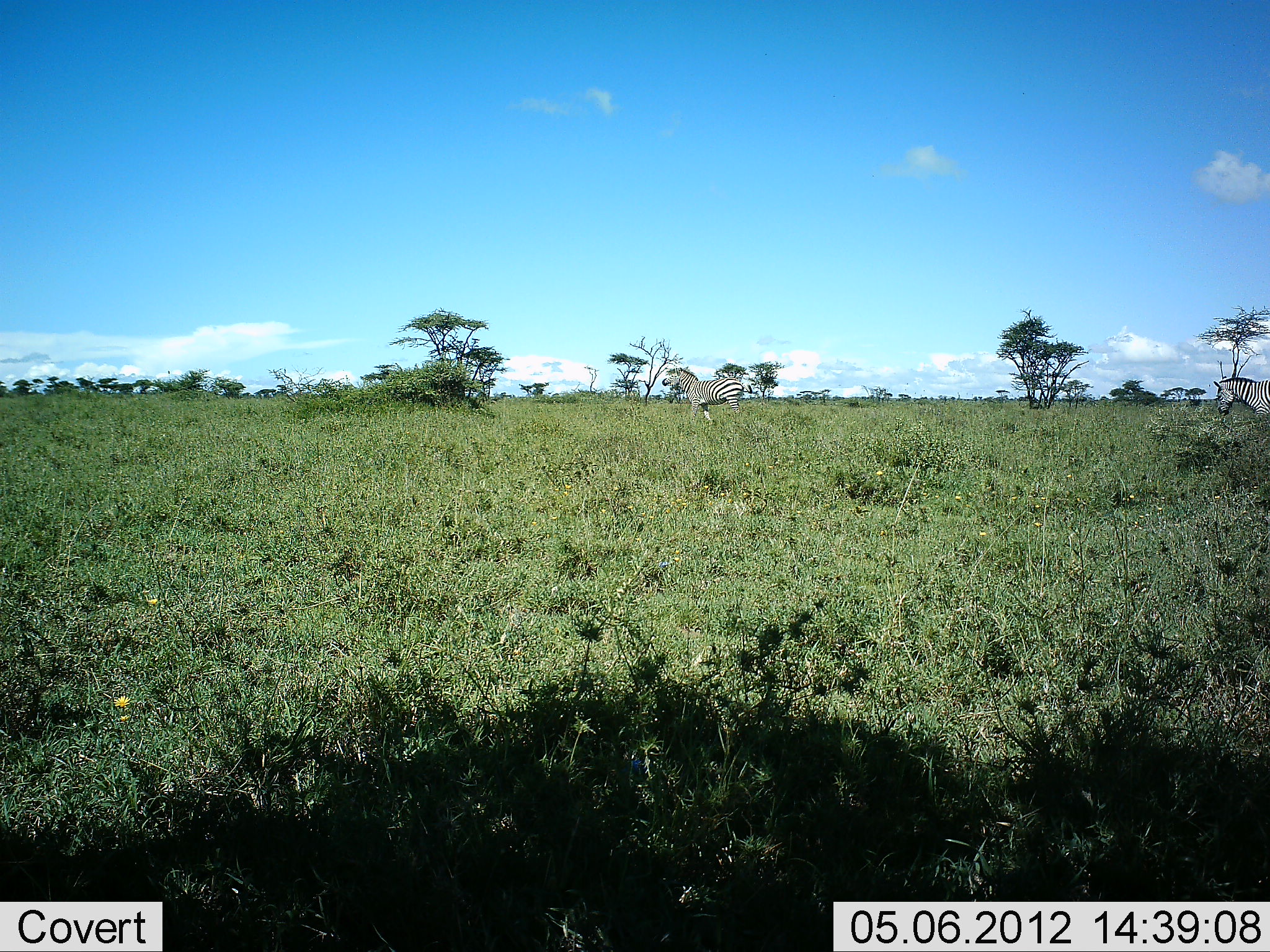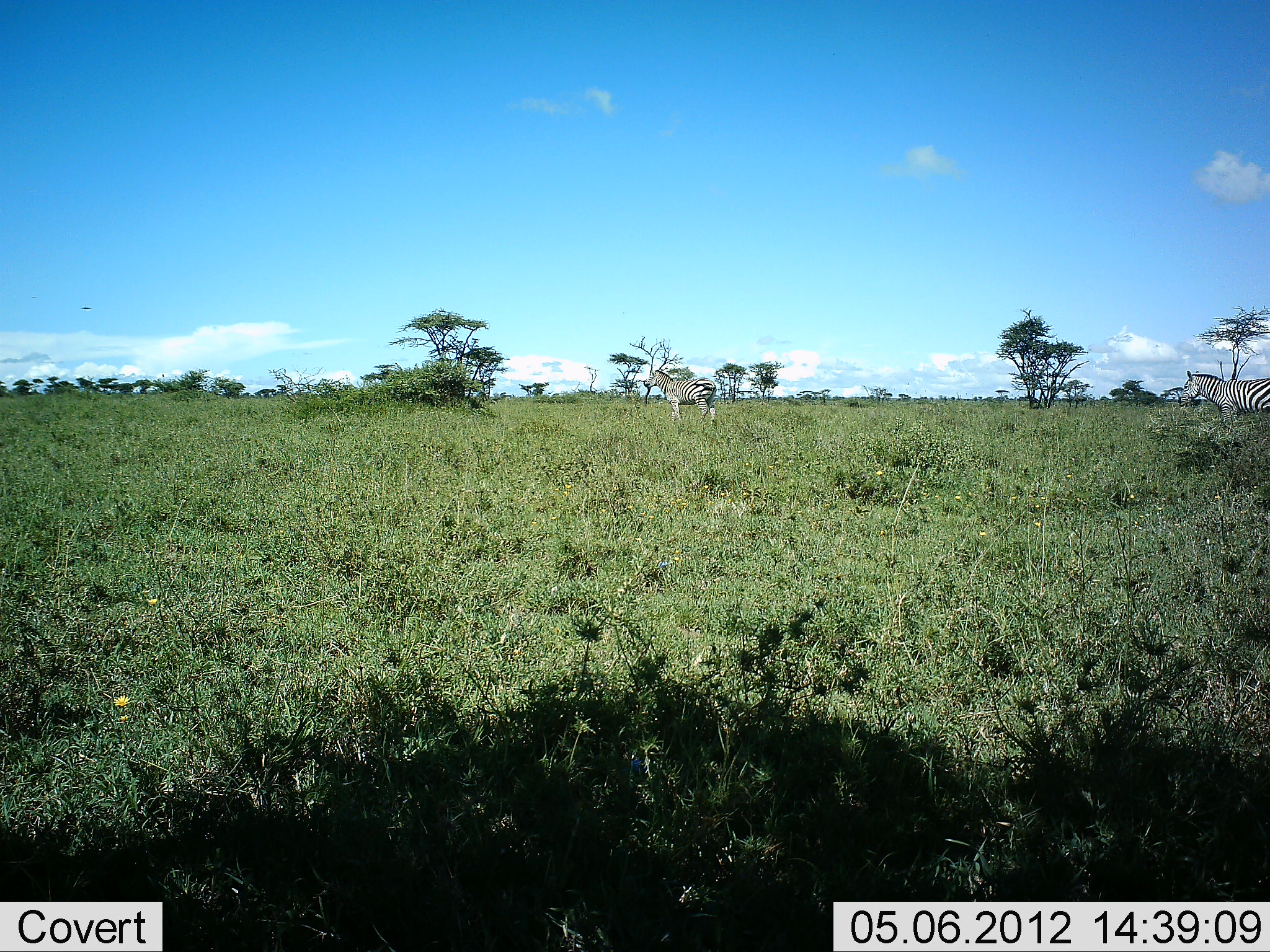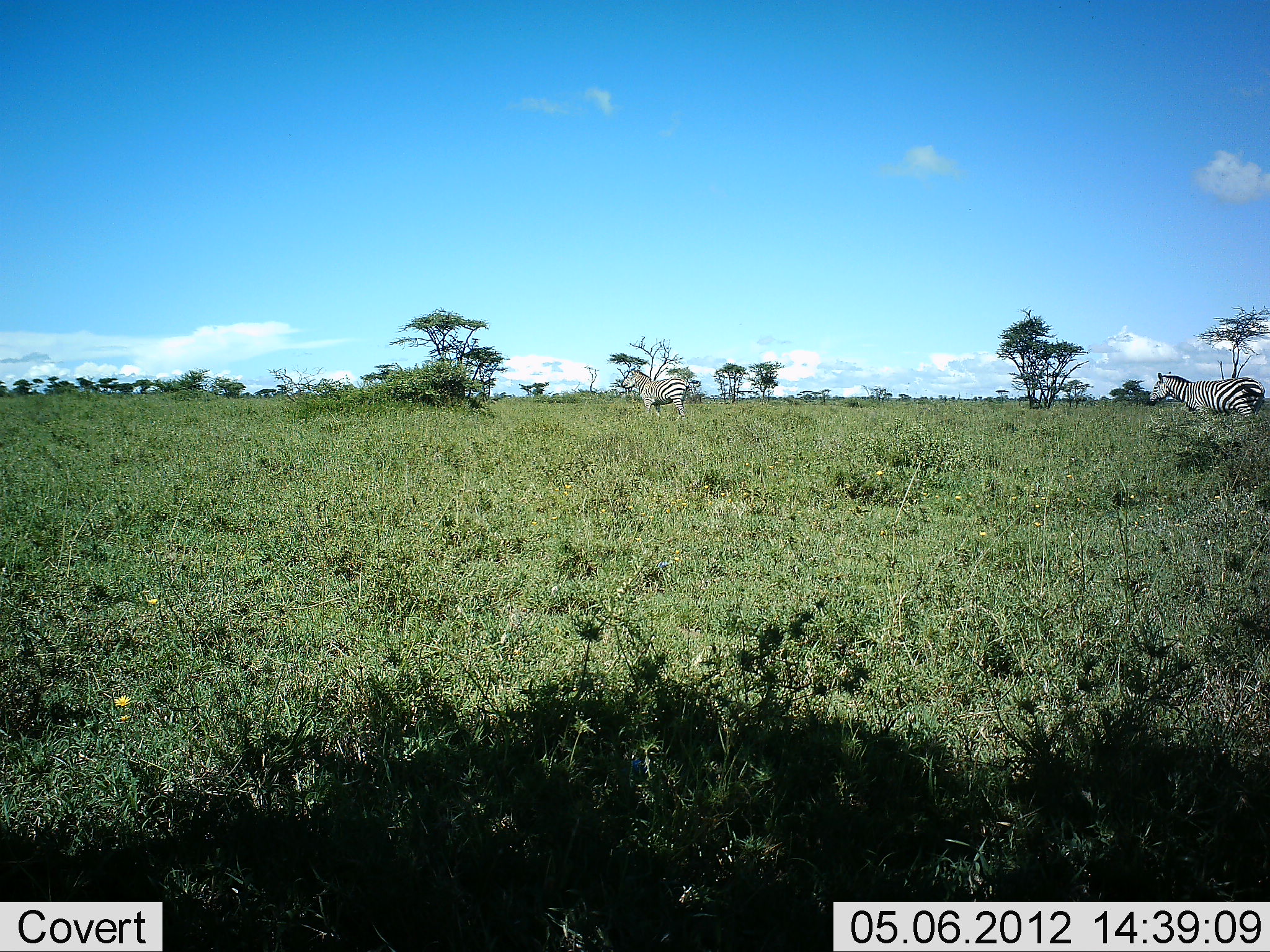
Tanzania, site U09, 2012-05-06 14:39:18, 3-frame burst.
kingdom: Animalia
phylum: Chordata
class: Mammalia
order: Perissodactyla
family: Equidae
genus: Equus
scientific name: Equus quagga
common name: plains zebra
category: zebra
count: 2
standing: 0%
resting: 0%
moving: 100%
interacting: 0%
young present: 0%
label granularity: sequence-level